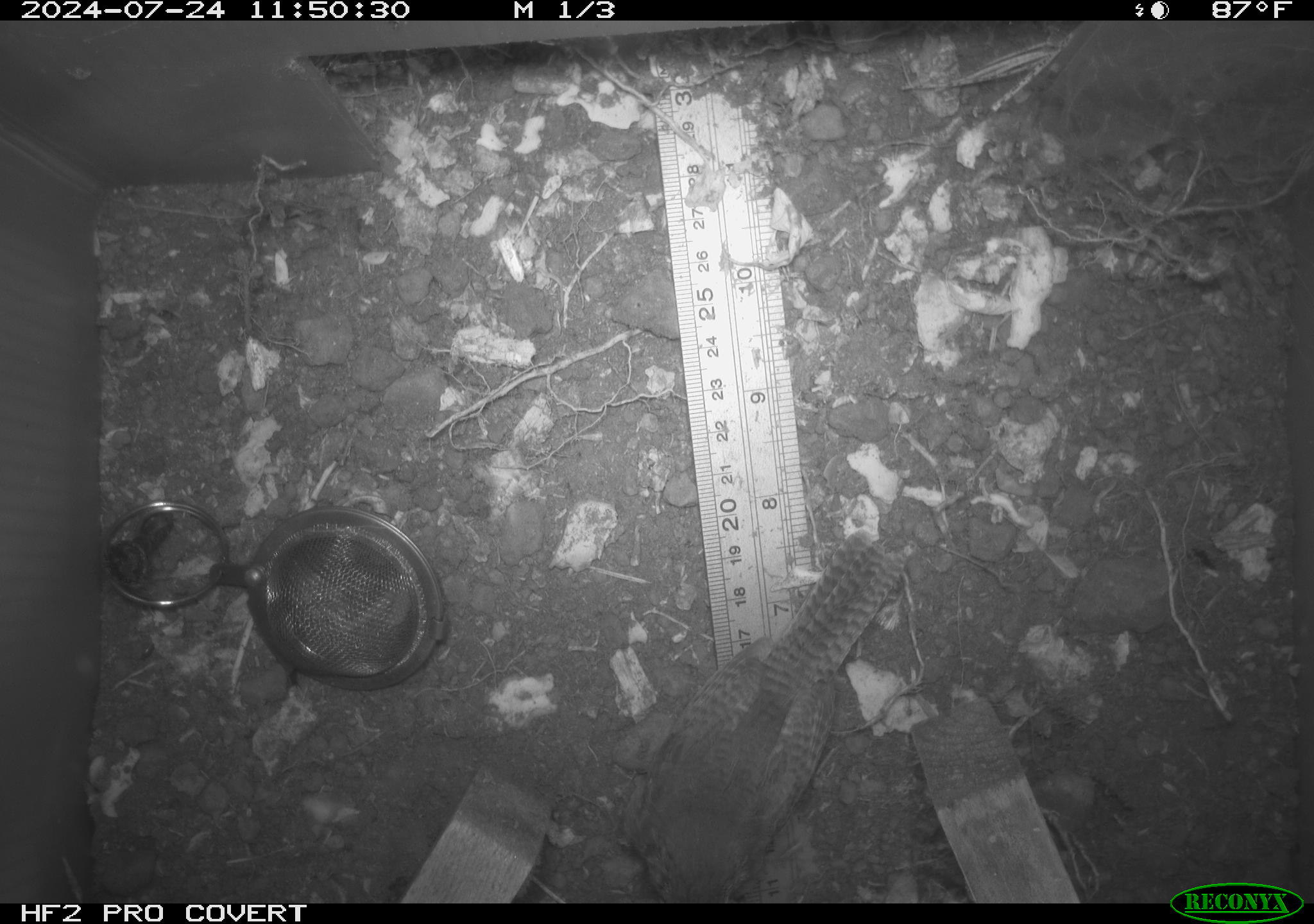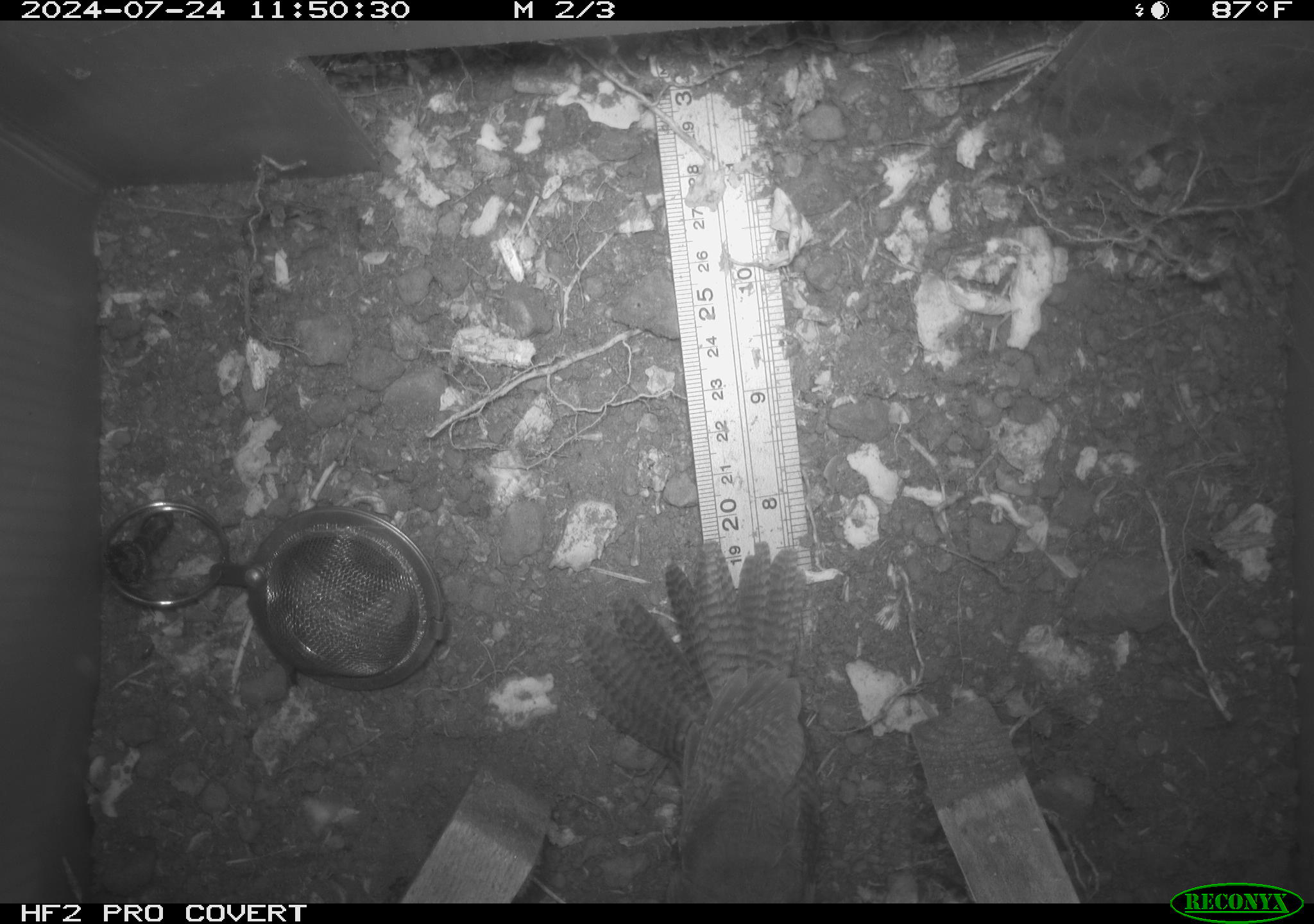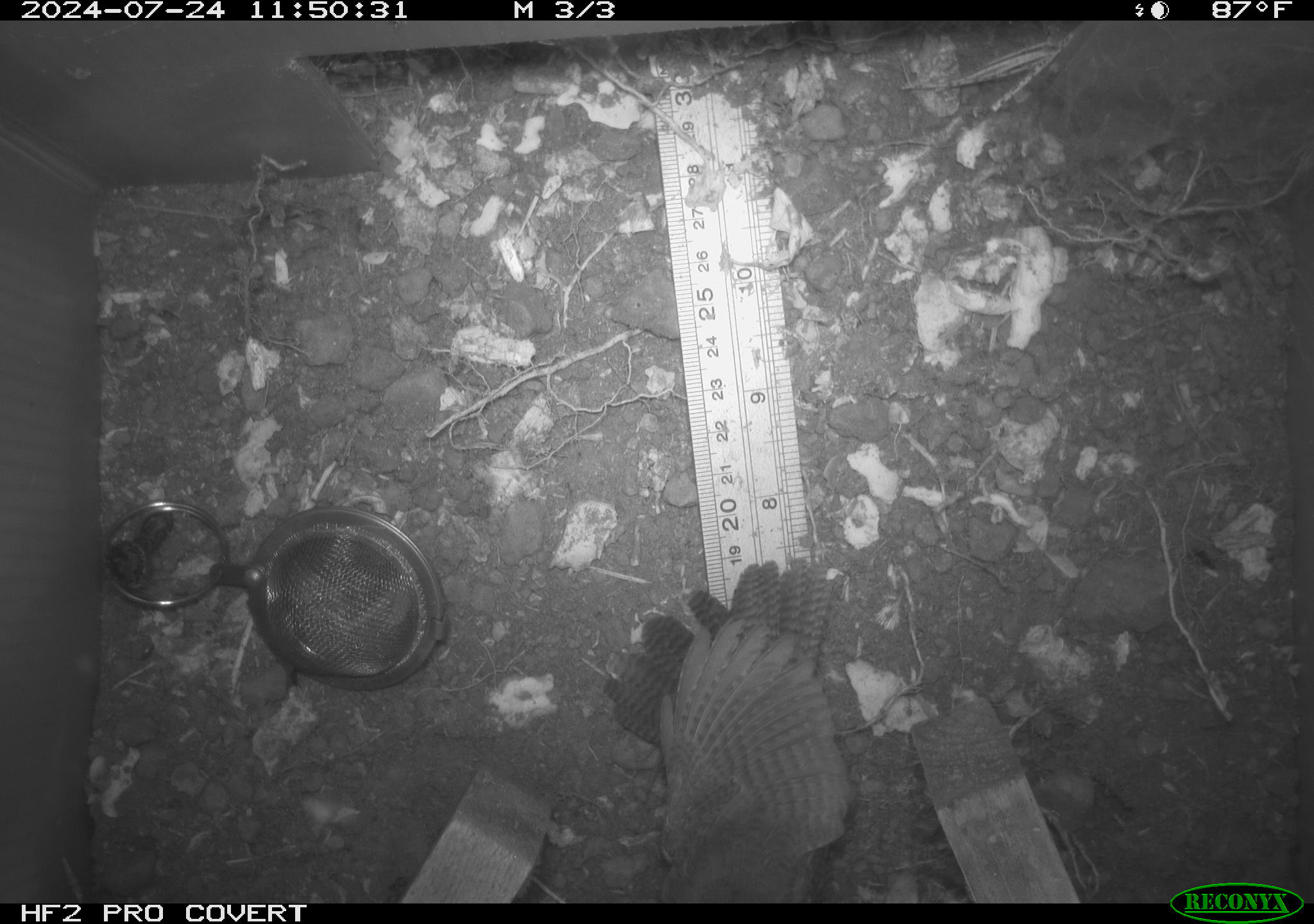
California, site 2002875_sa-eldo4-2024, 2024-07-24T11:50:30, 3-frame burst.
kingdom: Animalia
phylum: Chordata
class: Aves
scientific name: Aves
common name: bird